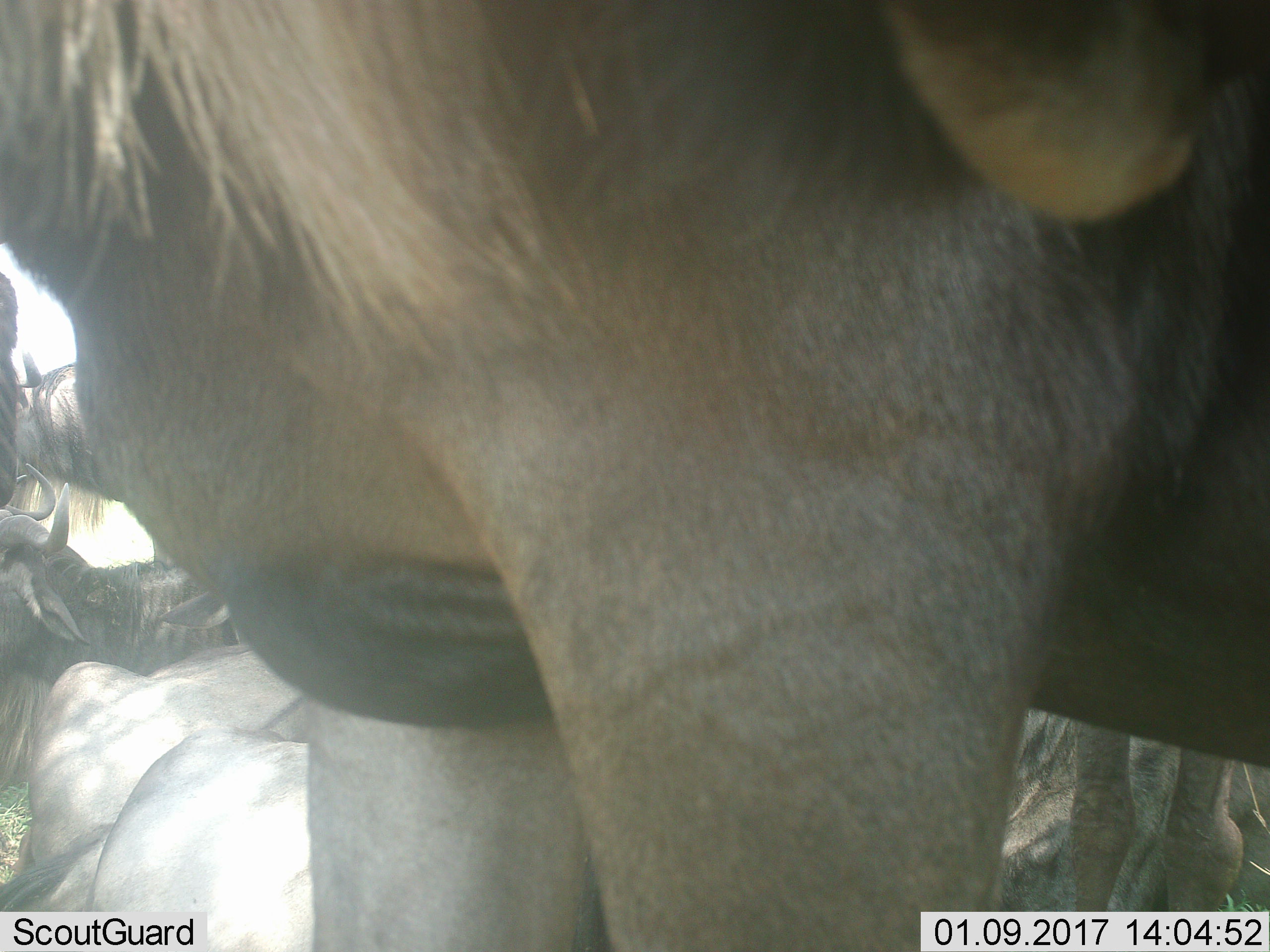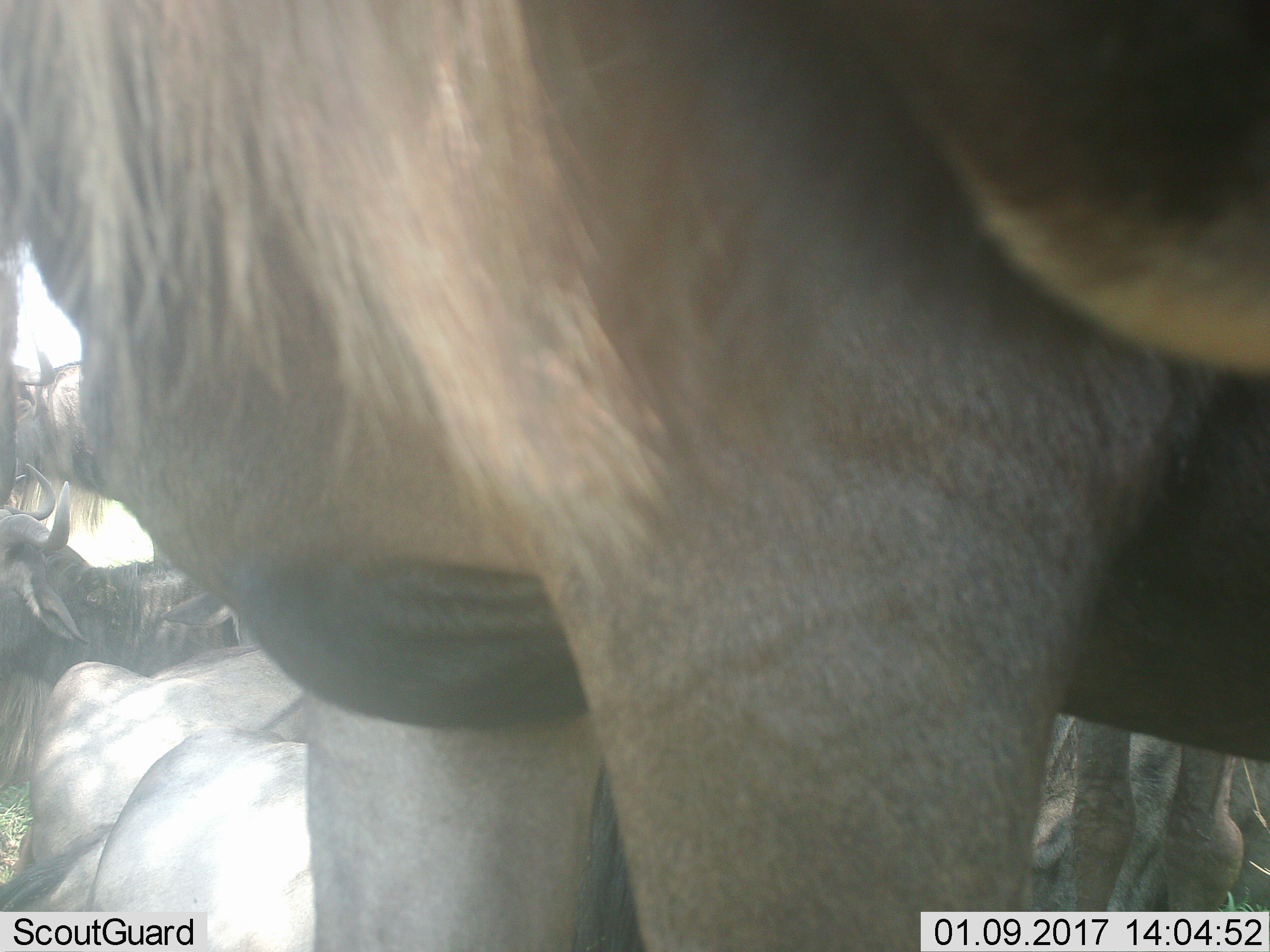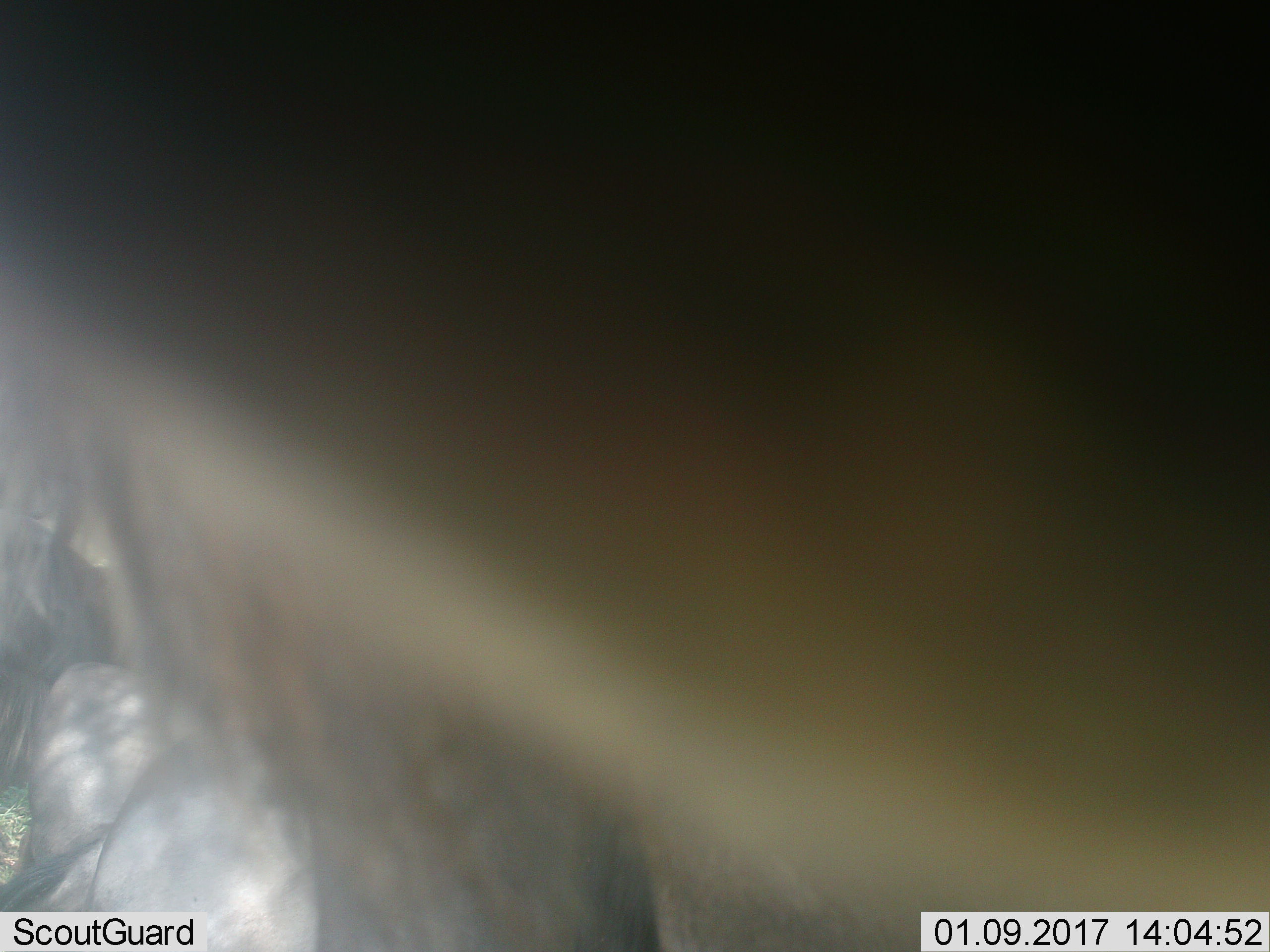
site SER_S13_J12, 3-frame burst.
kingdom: Animalia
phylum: Chordata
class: Mammalia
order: Artiodactyla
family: Bovidae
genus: Connochaetes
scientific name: Connochaetes taurinus taurinus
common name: blue wildebeest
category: wildebeestblue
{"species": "wildebeestblue (blue wildebeest) (Connochaetes taurinus taurinus)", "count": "3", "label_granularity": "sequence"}